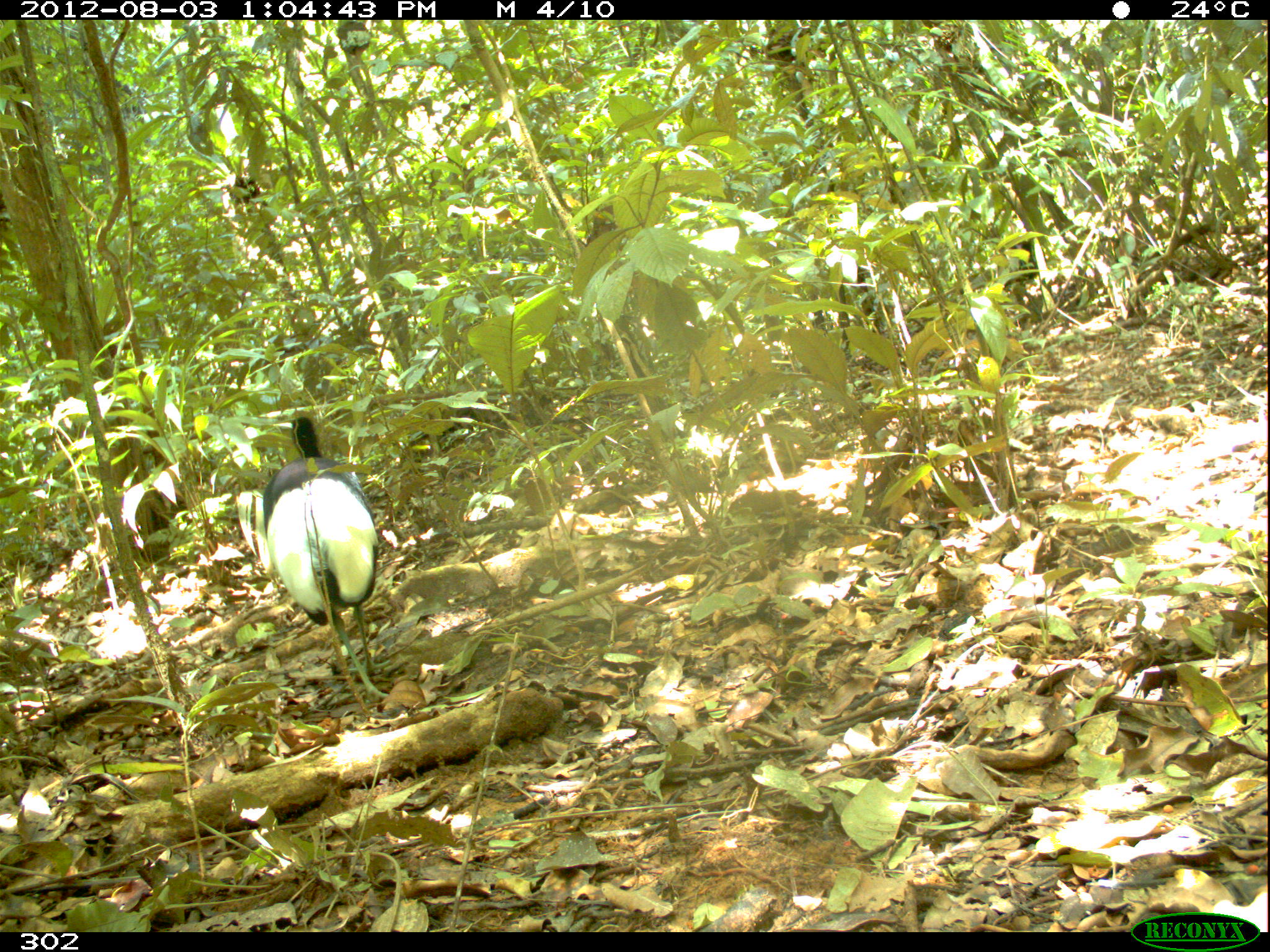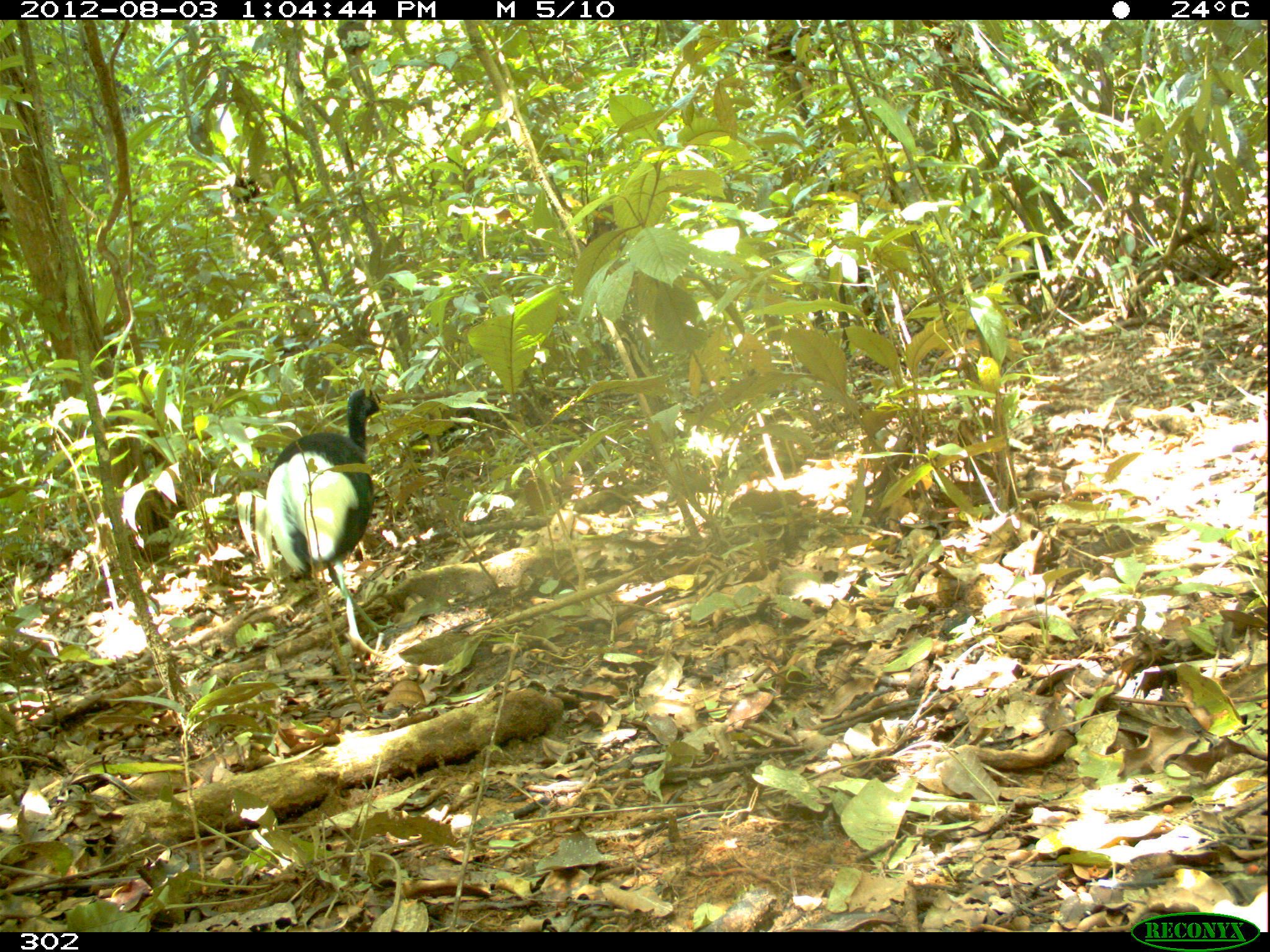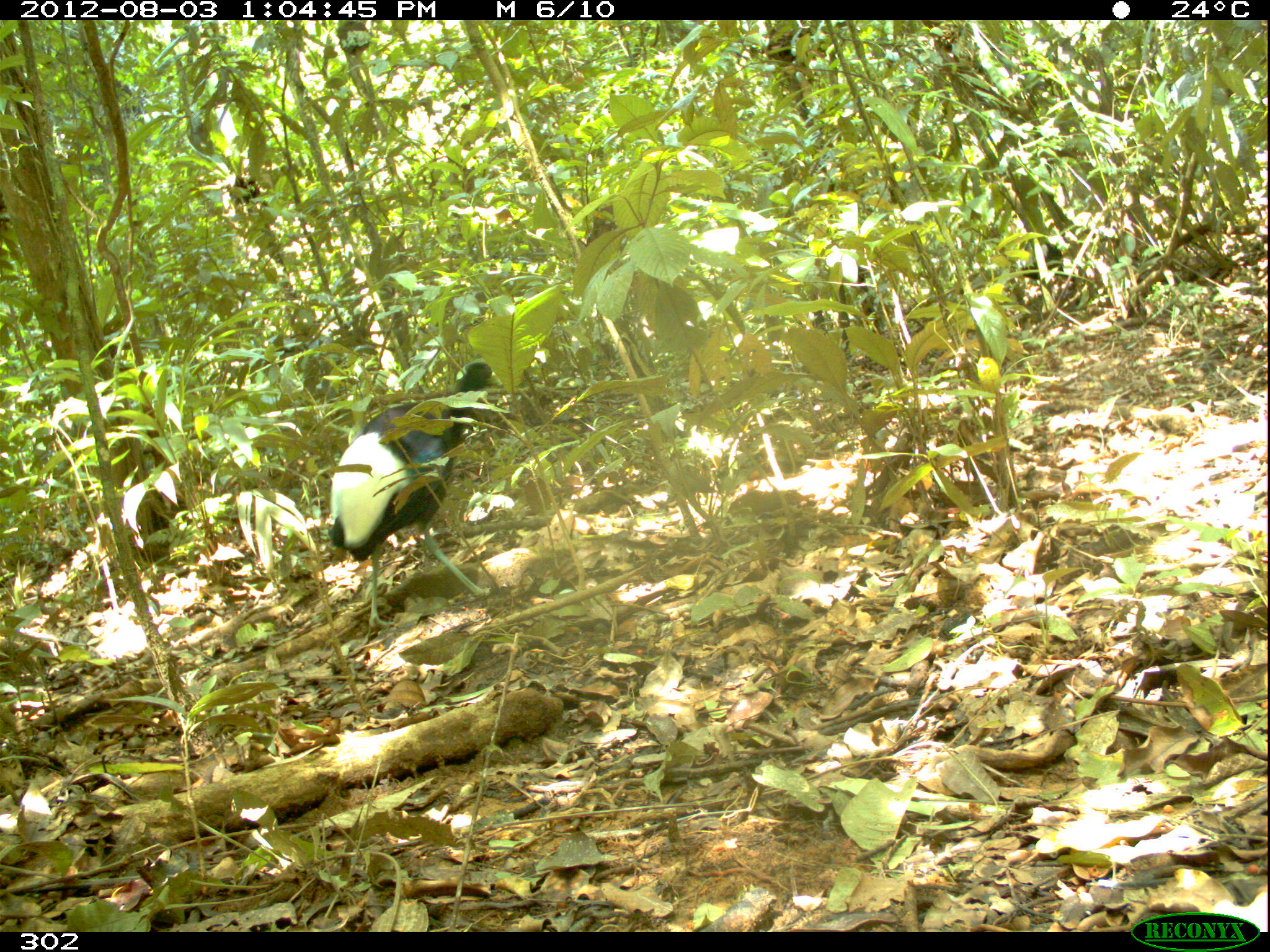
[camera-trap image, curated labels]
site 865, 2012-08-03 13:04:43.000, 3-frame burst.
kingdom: Animalia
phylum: Chordata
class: Aves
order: Gruiformes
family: Psophiidae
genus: Psophia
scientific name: Psophia leucoptera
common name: pale-winged trumpeter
Psophia leucoptera (pale-winged trumpeter).